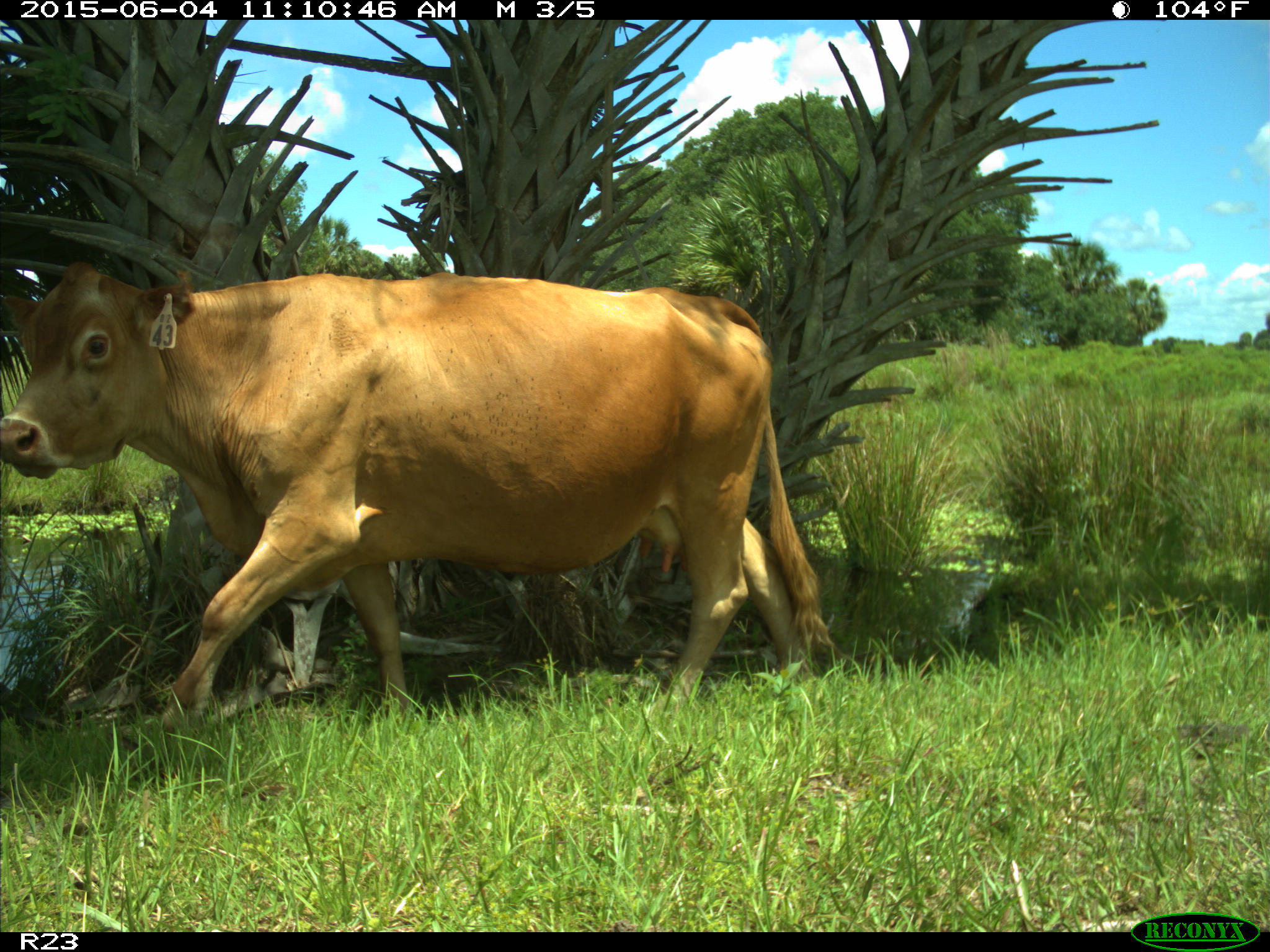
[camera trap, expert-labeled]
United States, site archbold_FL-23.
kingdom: Animalia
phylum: Chordata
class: Mammalia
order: Artiodactyla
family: Bovidae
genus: Bos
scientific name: Bos taurus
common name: domestic cow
Bos taurus (domestic cow).